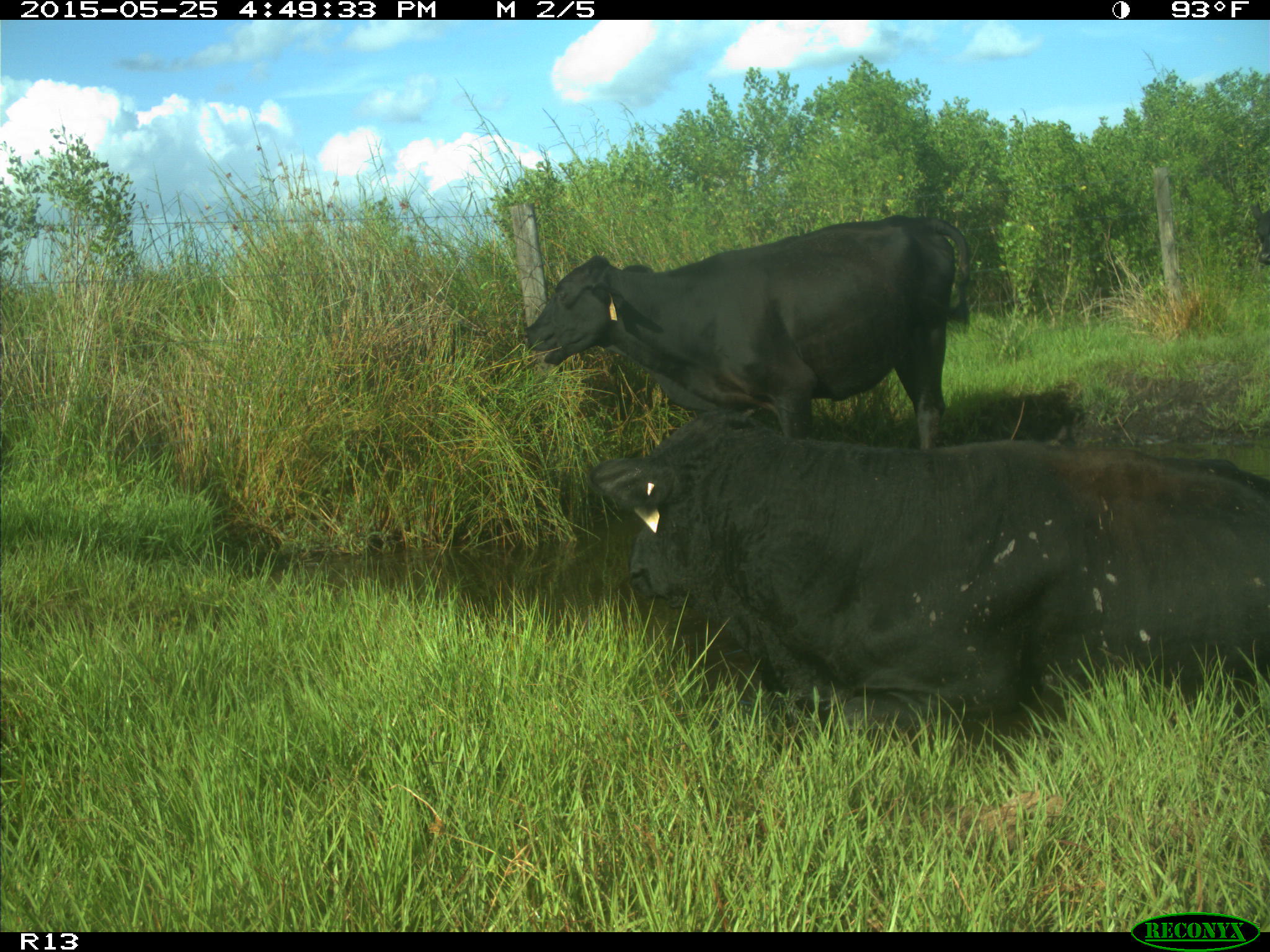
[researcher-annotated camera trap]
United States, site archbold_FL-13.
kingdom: Animalia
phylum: Chordata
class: Mammalia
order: Artiodactyla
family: Bovidae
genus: Bos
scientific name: Bos taurus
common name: domestic cow